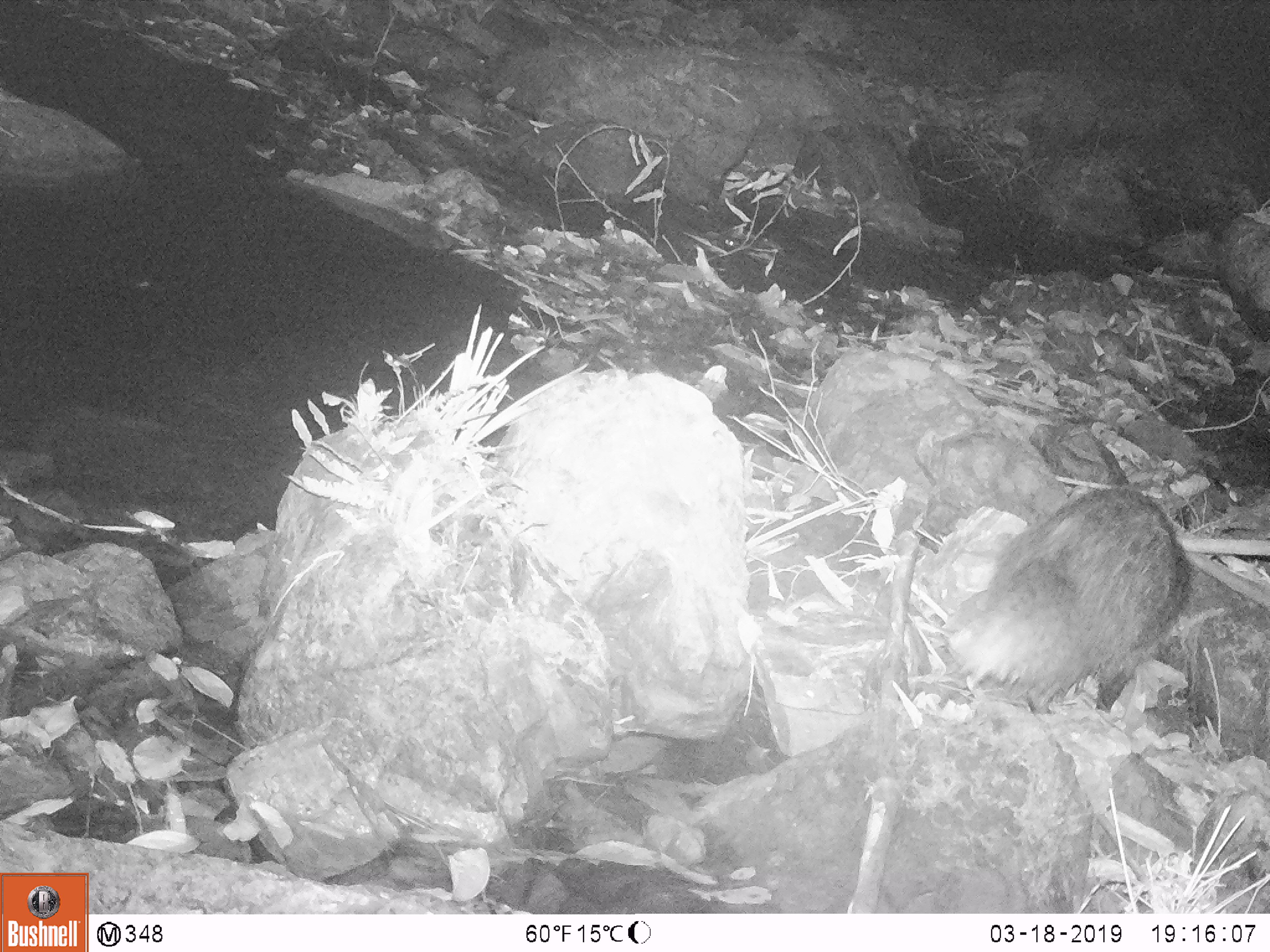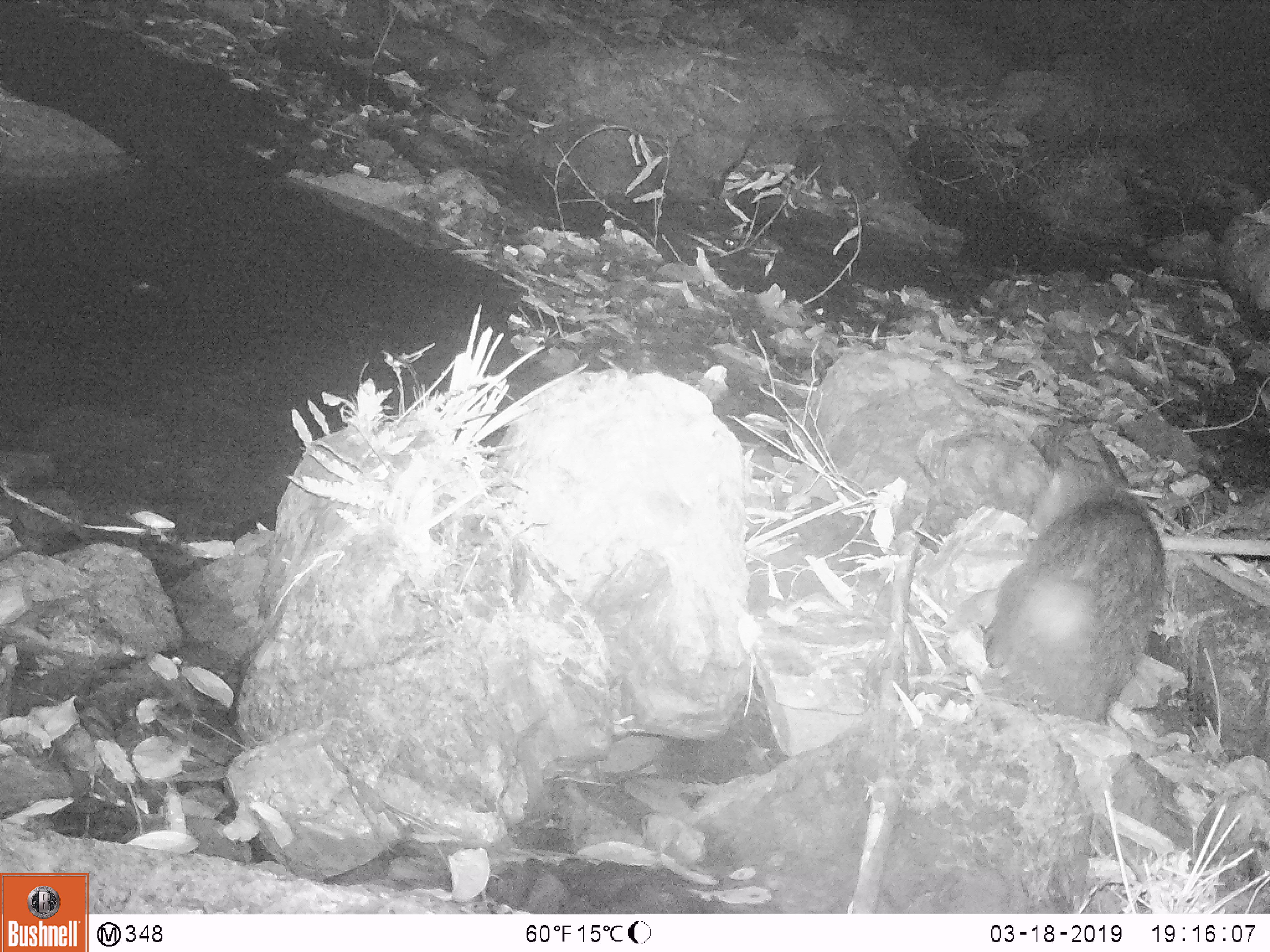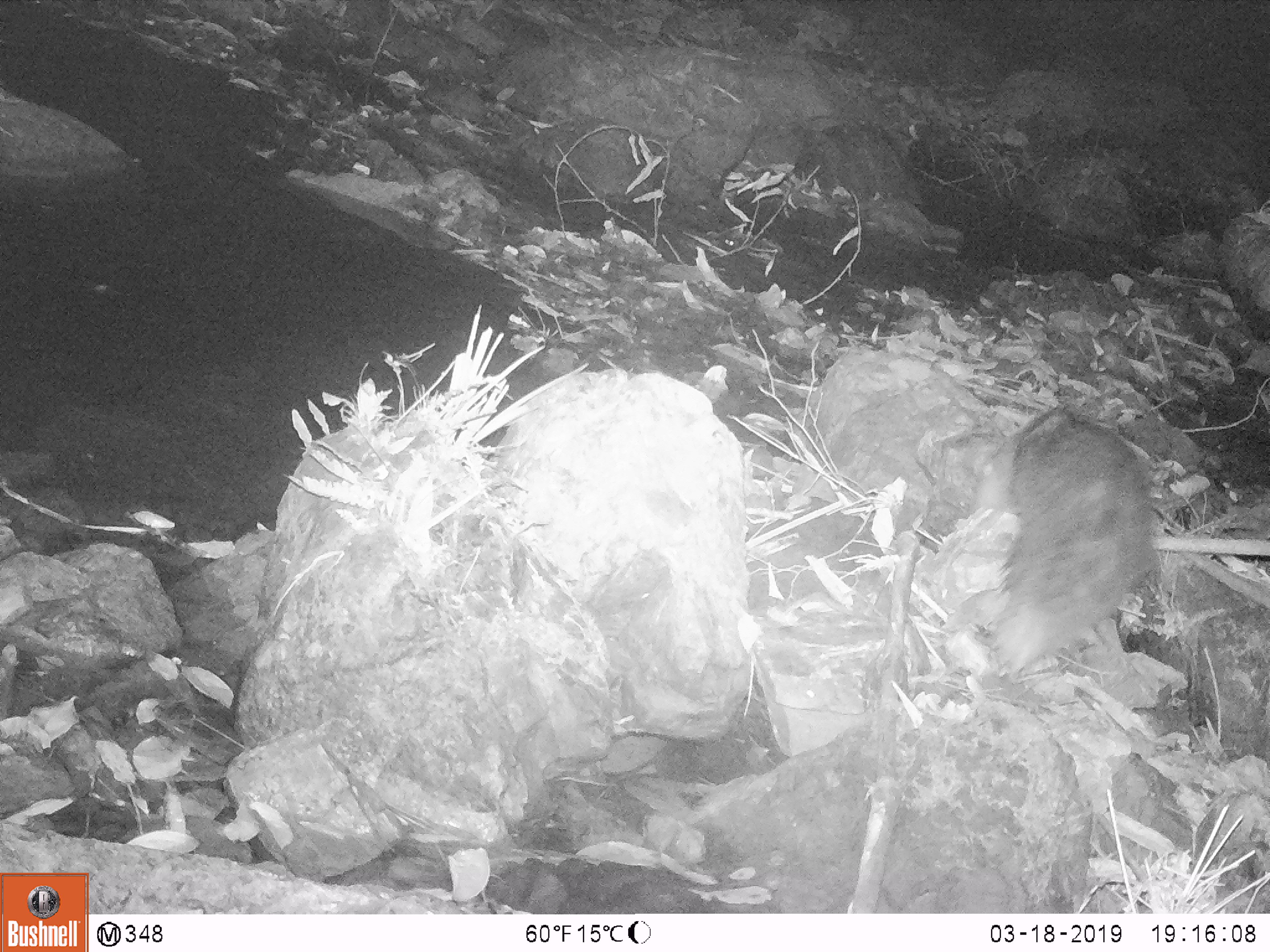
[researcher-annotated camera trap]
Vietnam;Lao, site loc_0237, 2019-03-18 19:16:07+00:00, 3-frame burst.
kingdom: Animalia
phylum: Chordata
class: Mammalia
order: Carnivora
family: Herpestidae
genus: Urva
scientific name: Urva urva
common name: crab-eating mongoose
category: crab eating mongoose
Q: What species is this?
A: Crab eating mongoose (crab-eating mongoose) (Urva urva).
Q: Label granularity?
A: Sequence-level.